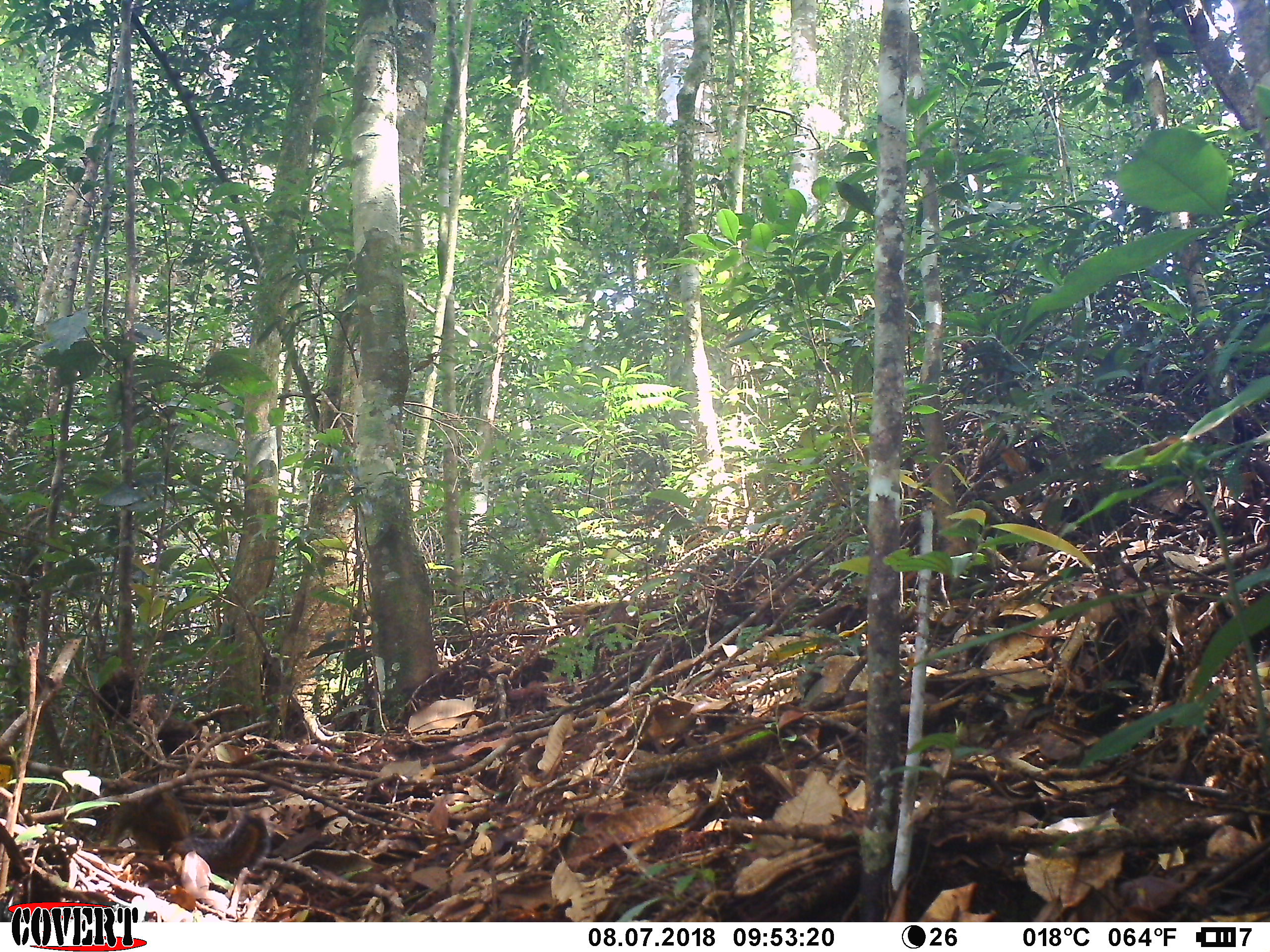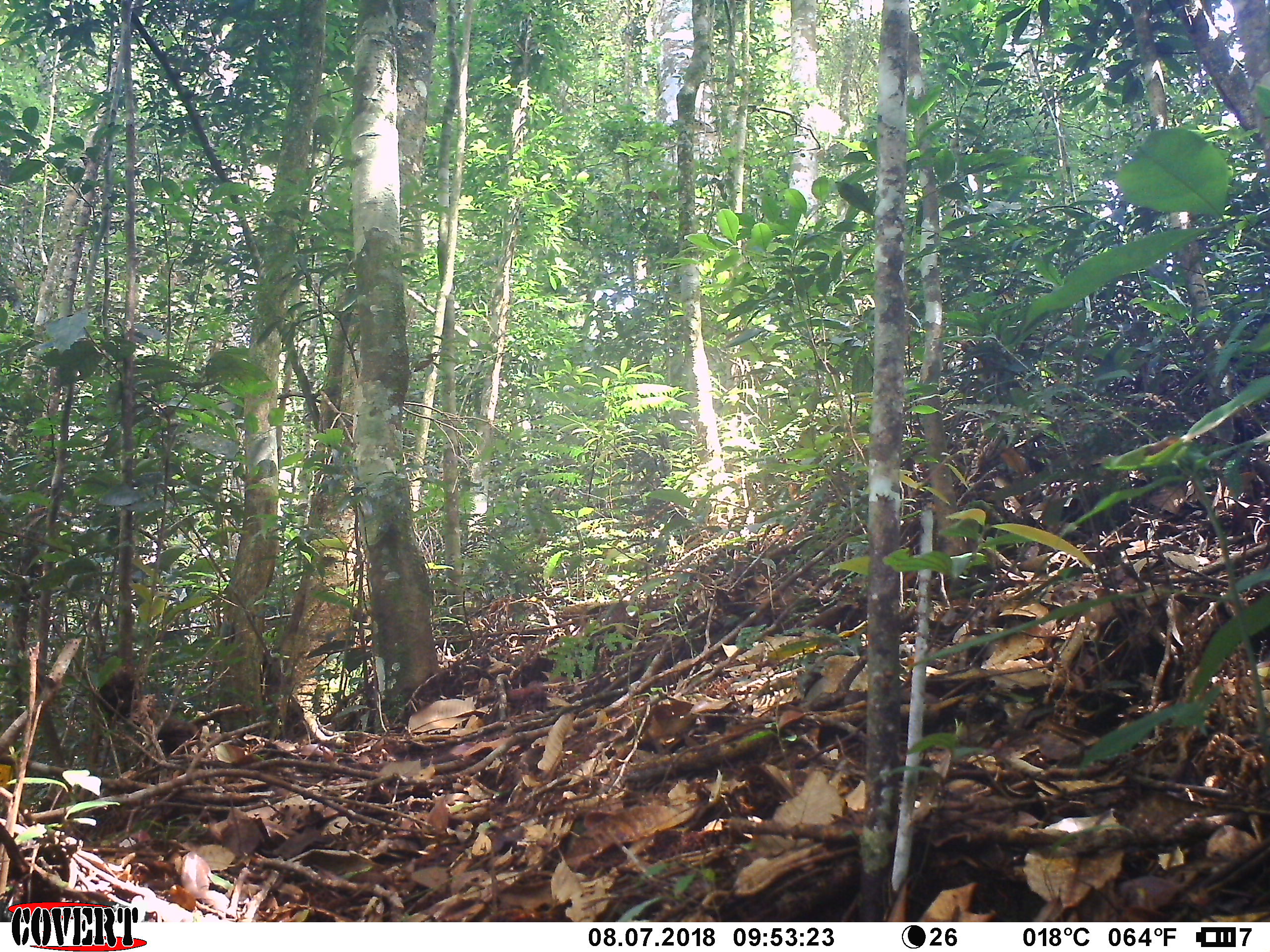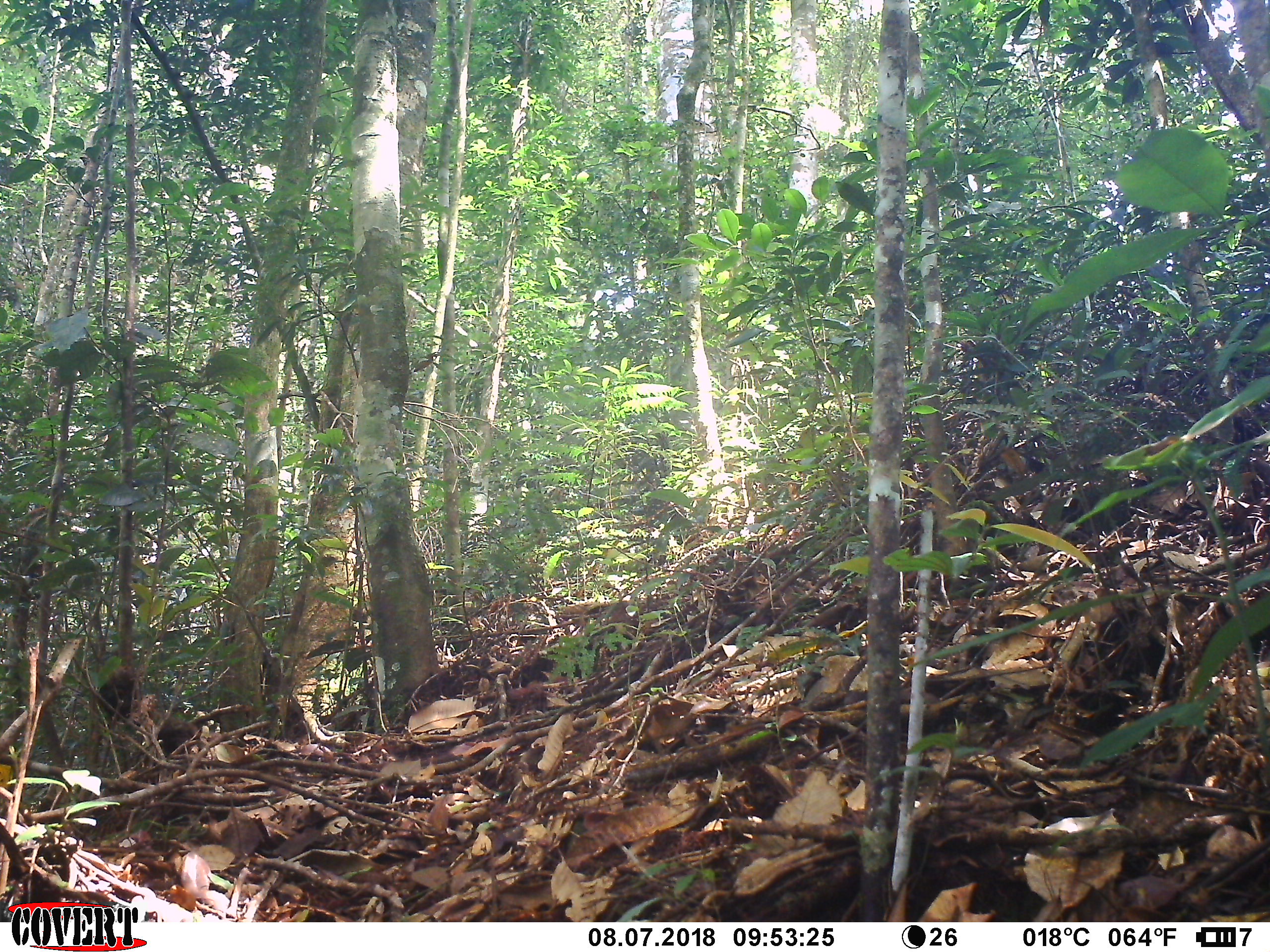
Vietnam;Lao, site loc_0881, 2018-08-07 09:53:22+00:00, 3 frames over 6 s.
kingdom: Animalia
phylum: Chordata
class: Mammalia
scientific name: Mammalia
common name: mammal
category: unidentified small mammal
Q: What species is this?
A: Unidentified small mammal (mammal) (Mammalia).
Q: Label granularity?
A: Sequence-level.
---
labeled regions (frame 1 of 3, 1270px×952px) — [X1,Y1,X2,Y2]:
unidentified small mammal: [108,789,270,880]